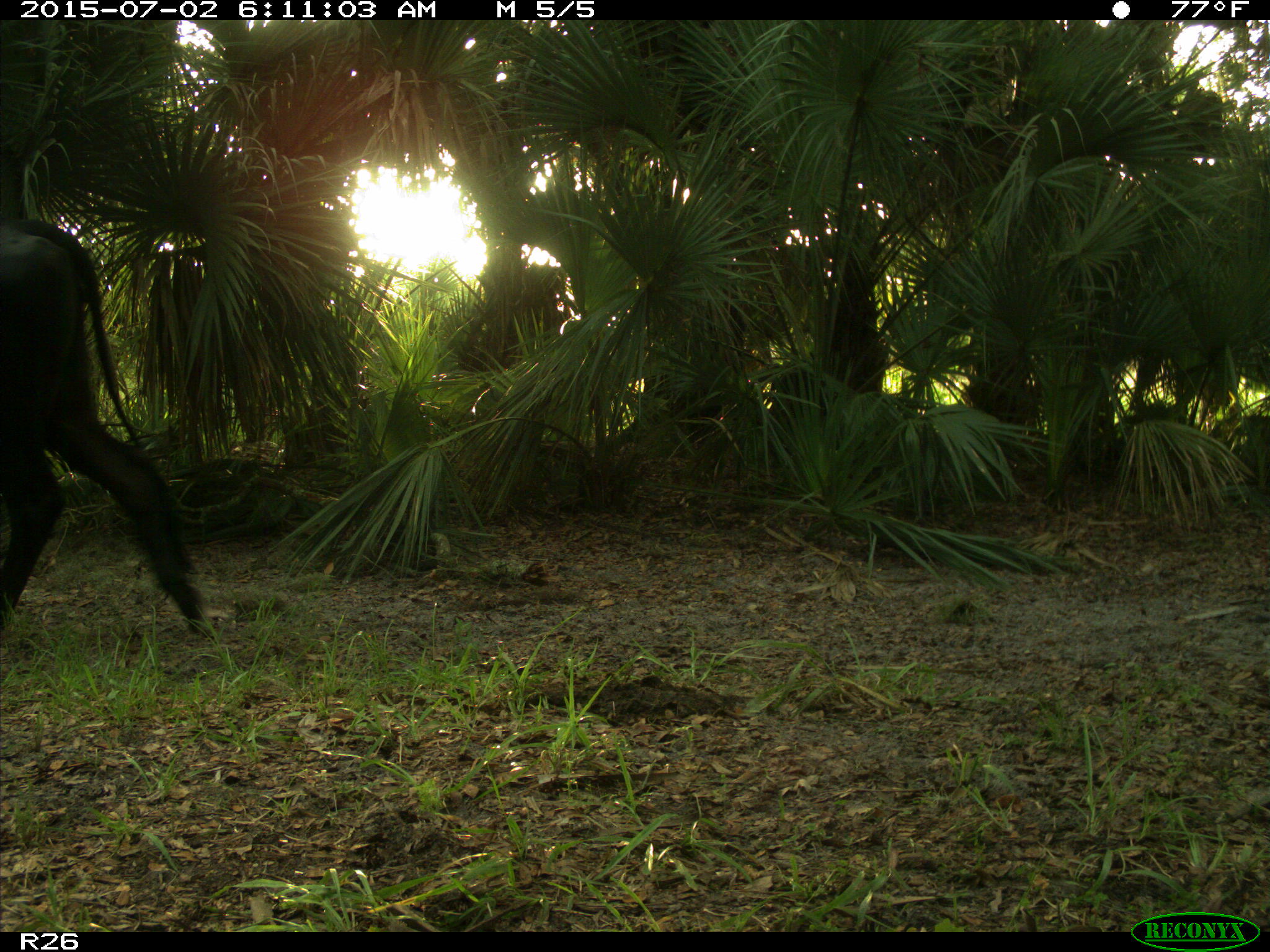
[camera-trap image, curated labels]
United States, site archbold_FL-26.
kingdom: Animalia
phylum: Chordata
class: Mammalia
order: Artiodactyla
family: Bovidae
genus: Bos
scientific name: Bos taurus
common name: domestic cow